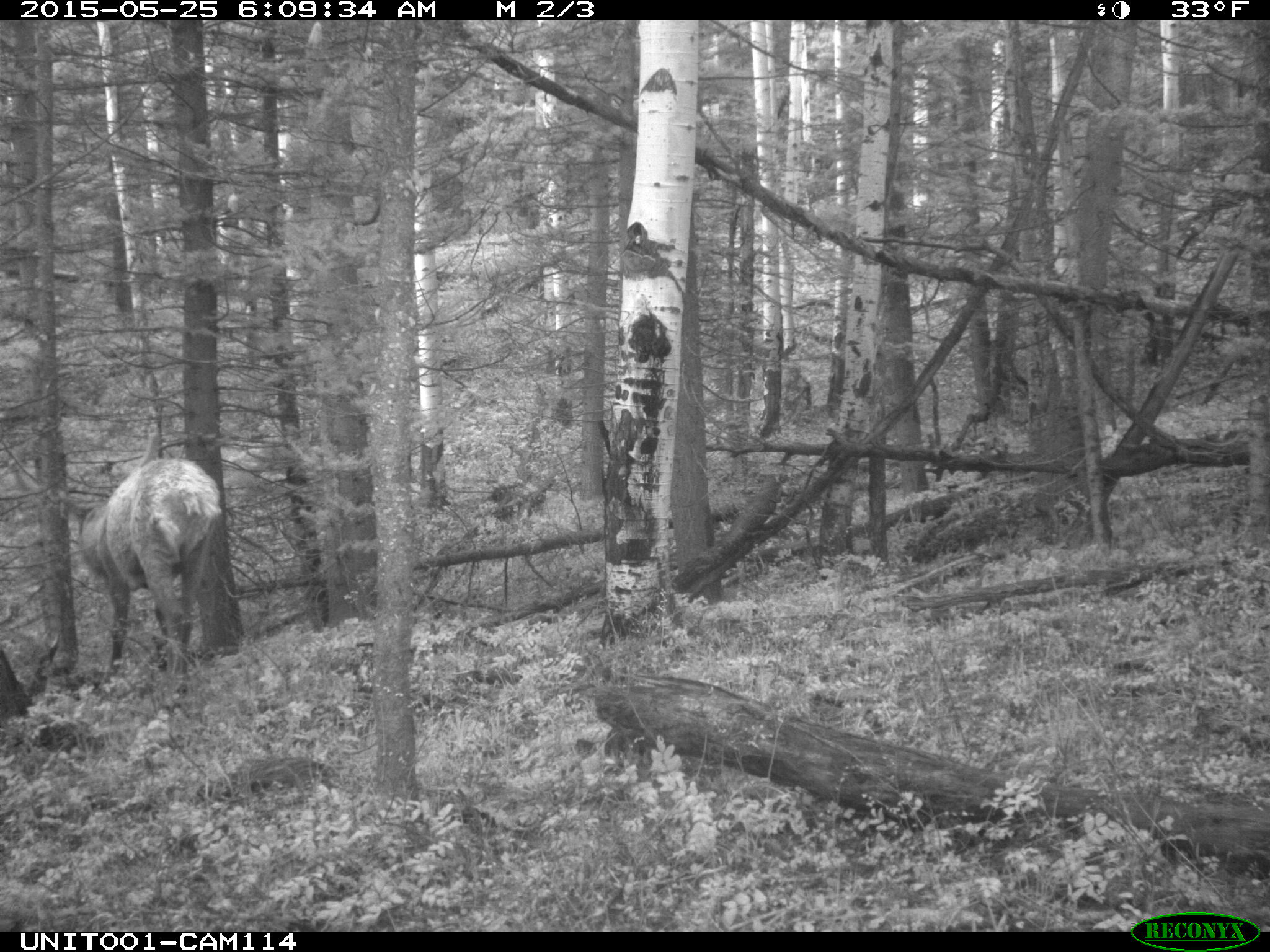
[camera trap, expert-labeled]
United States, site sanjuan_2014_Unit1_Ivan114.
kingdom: Animalia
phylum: Chordata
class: Mammalia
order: Artiodactyla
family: Cervidae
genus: Cervus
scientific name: Cervus elaphus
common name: red deer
Cervus elaphus (red deer).